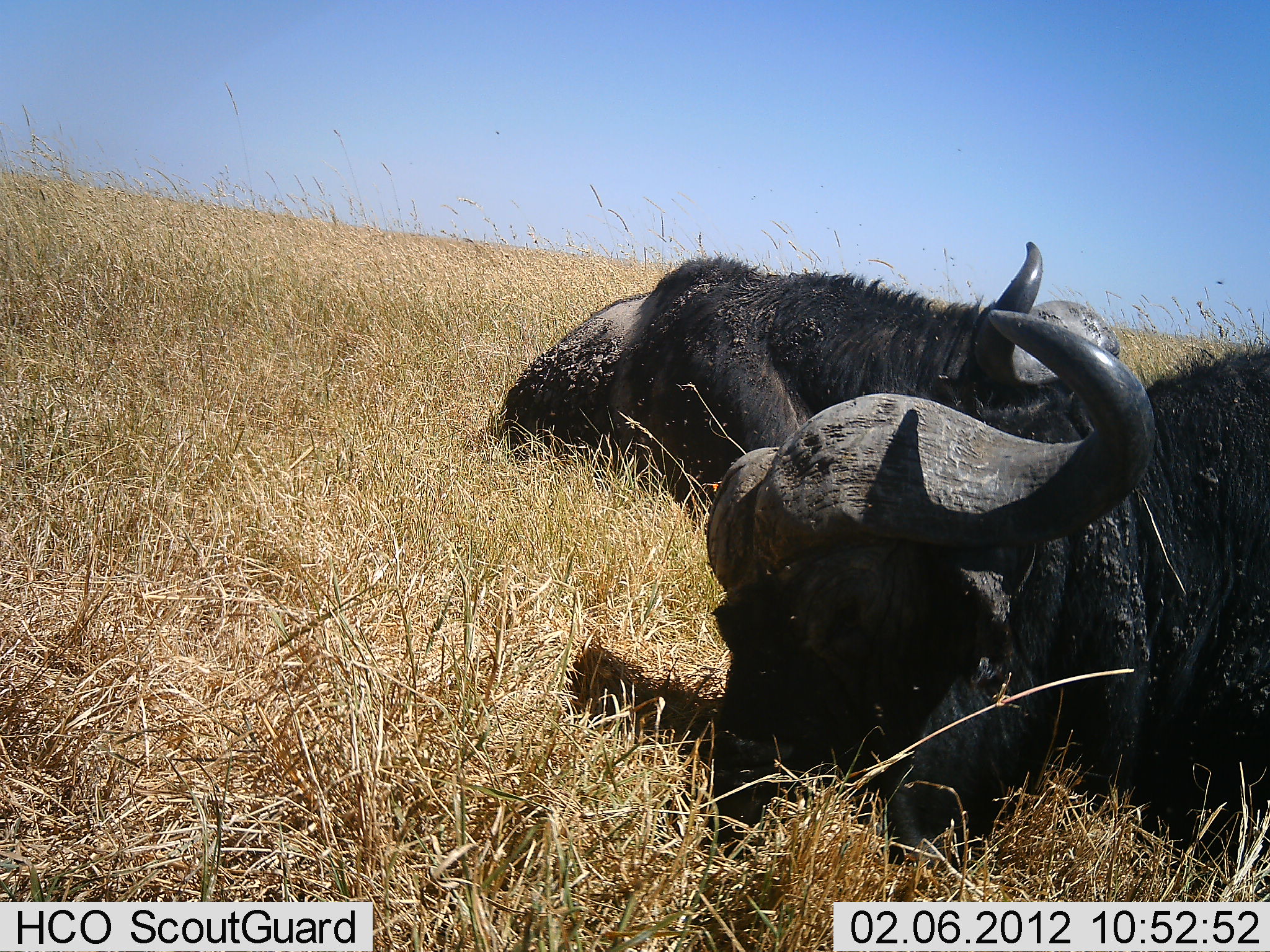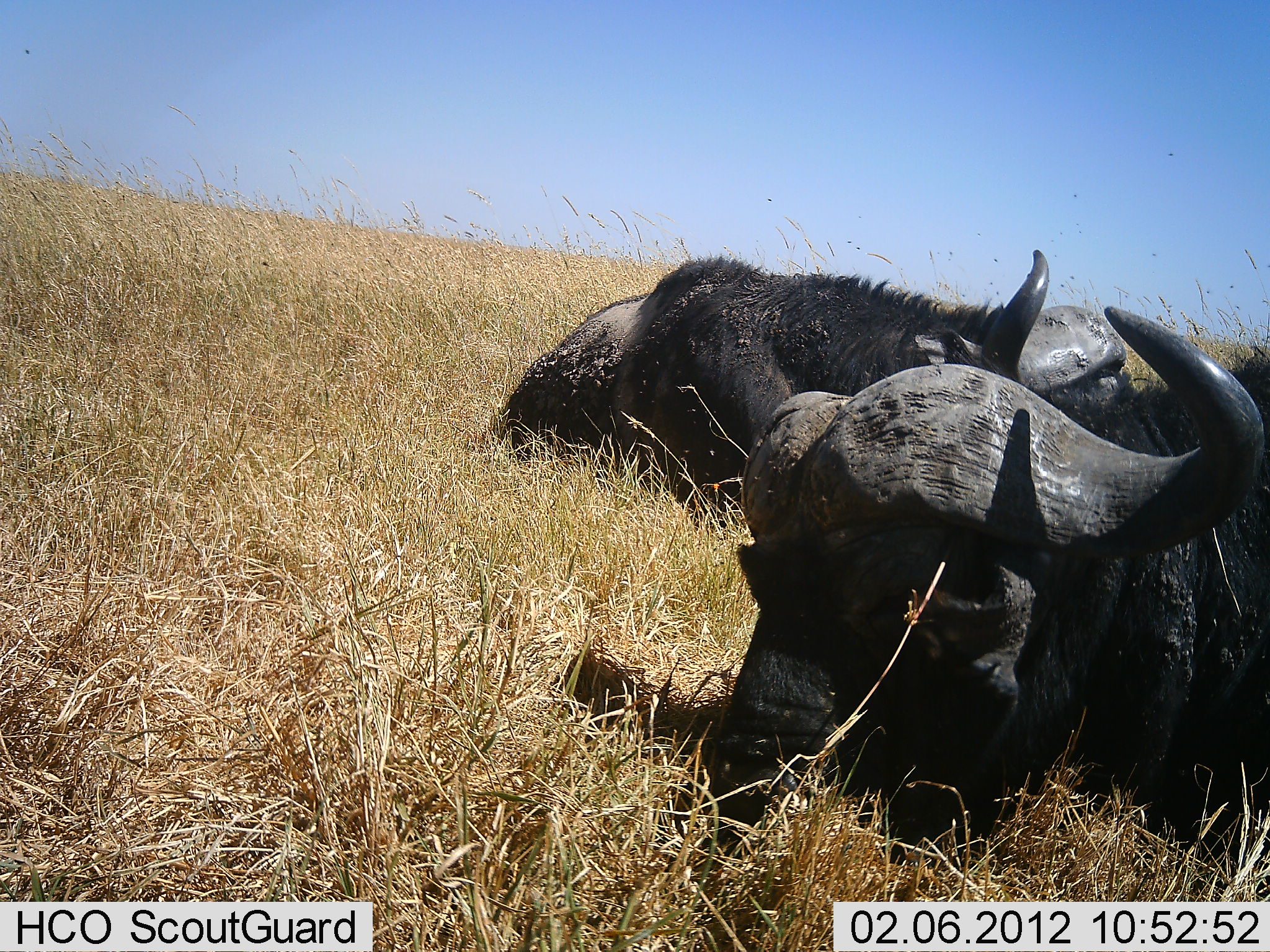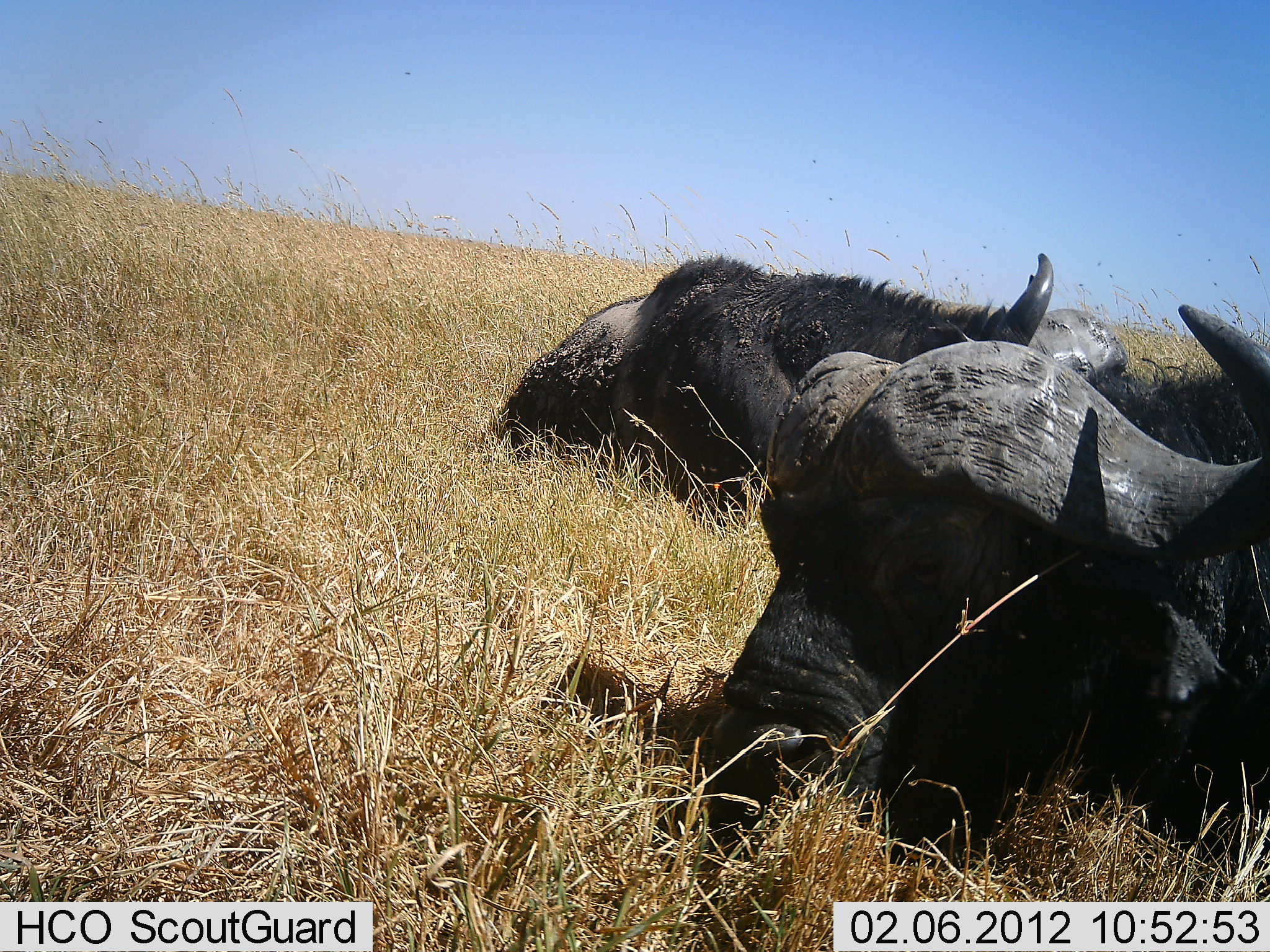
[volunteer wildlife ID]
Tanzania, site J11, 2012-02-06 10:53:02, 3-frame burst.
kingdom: Animalia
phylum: Chordata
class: Mammalia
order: Artiodactyla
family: Bovidae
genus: Syncerus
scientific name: Syncerus caffer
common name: cape buffalo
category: buffalo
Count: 2.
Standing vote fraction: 0%.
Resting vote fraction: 100%.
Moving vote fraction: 0%.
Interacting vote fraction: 0%.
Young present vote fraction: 0%.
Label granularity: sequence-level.